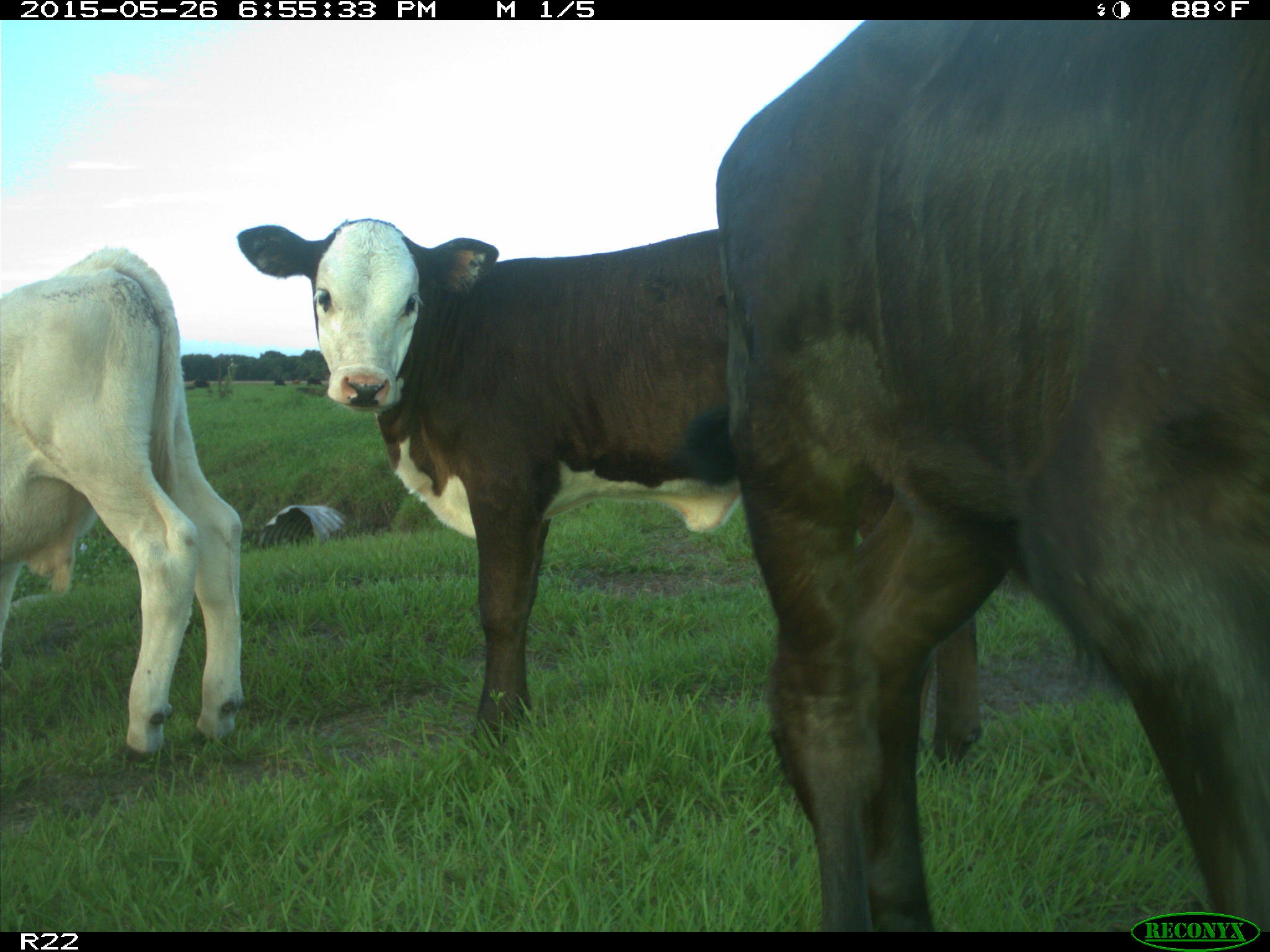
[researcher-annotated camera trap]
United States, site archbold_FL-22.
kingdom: Animalia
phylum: Chordata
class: Mammalia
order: Artiodactyla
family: Bovidae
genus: Bos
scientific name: Bos taurus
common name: domestic cow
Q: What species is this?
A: Bos taurus (domestic cow).